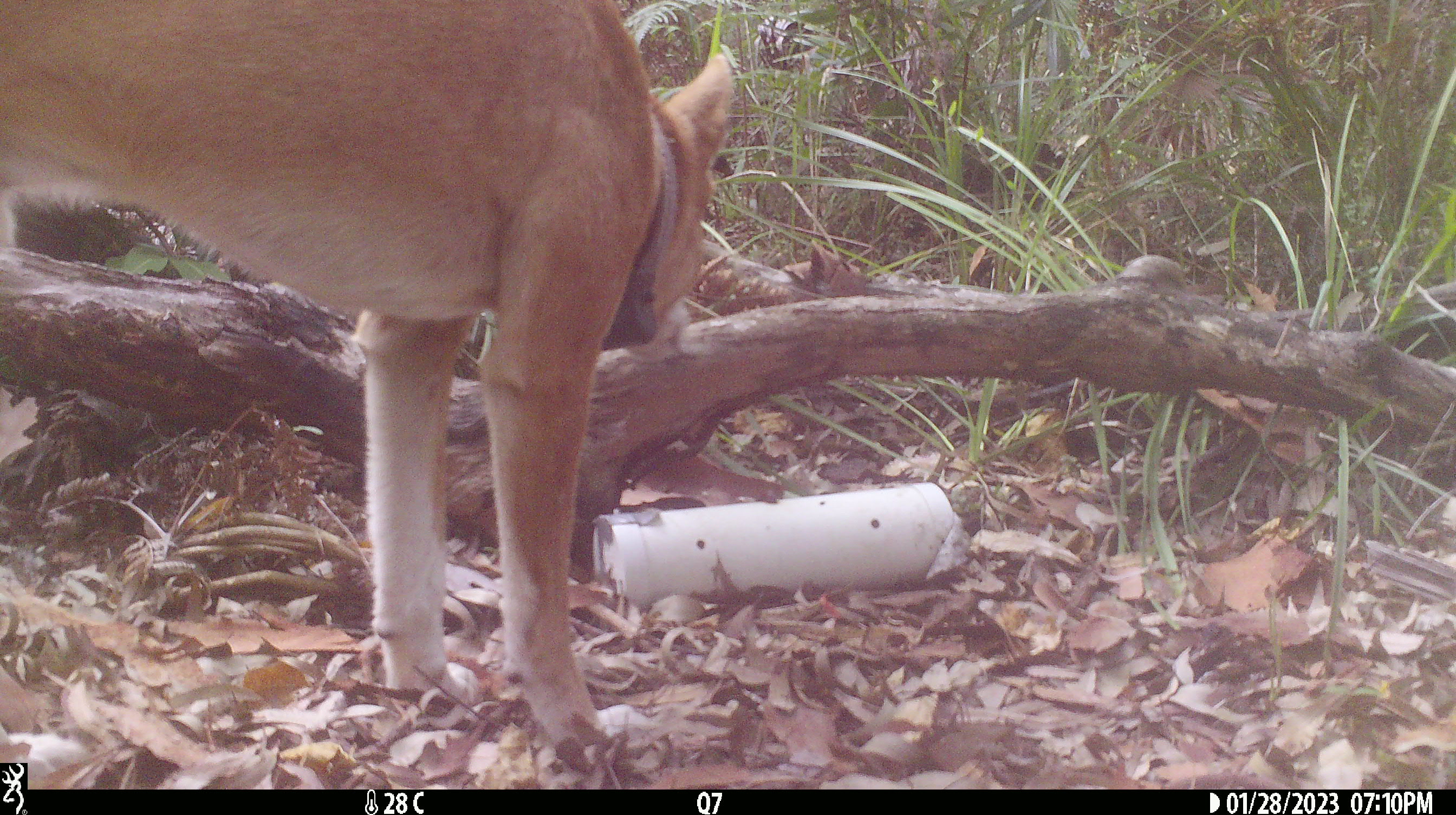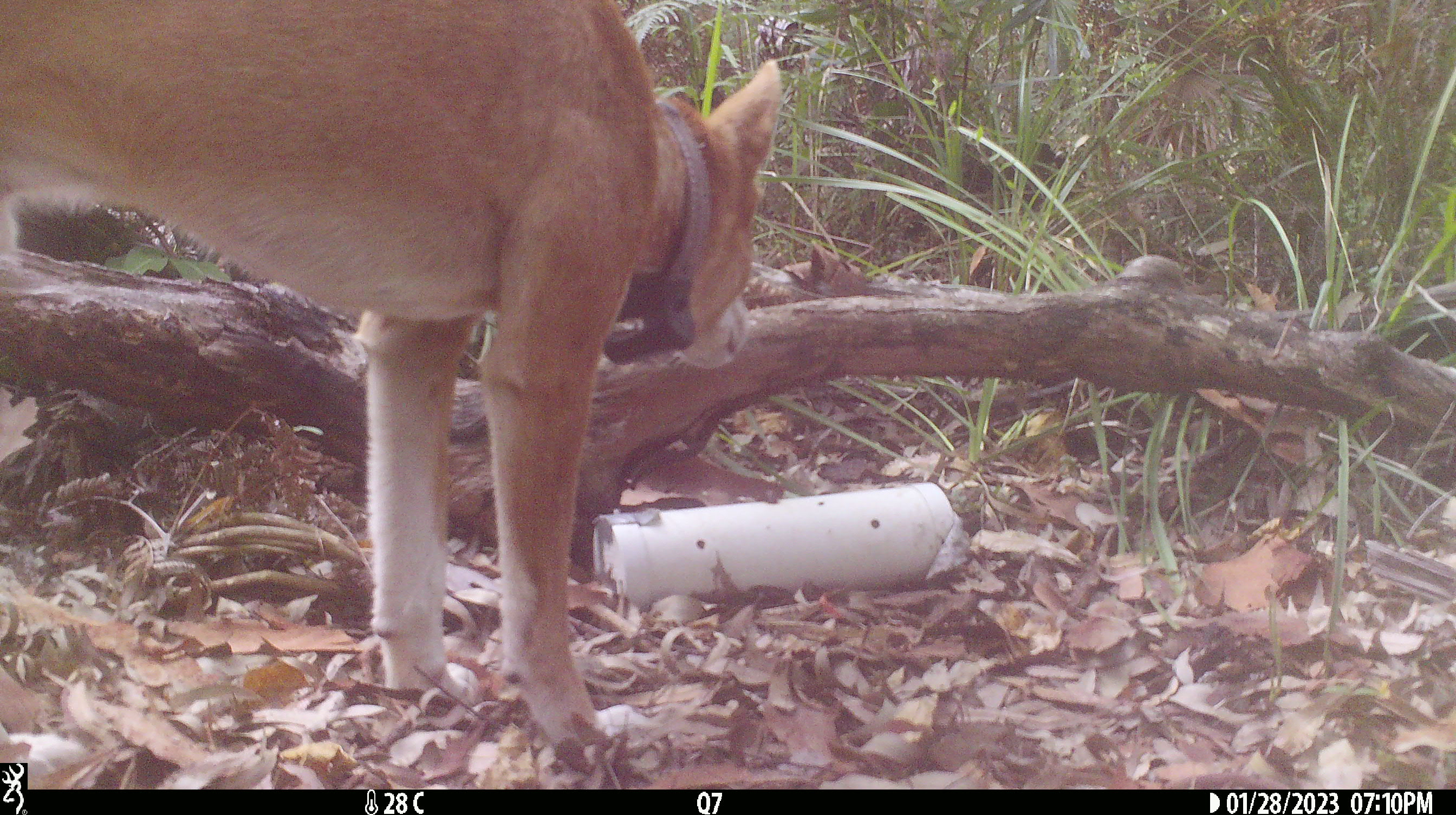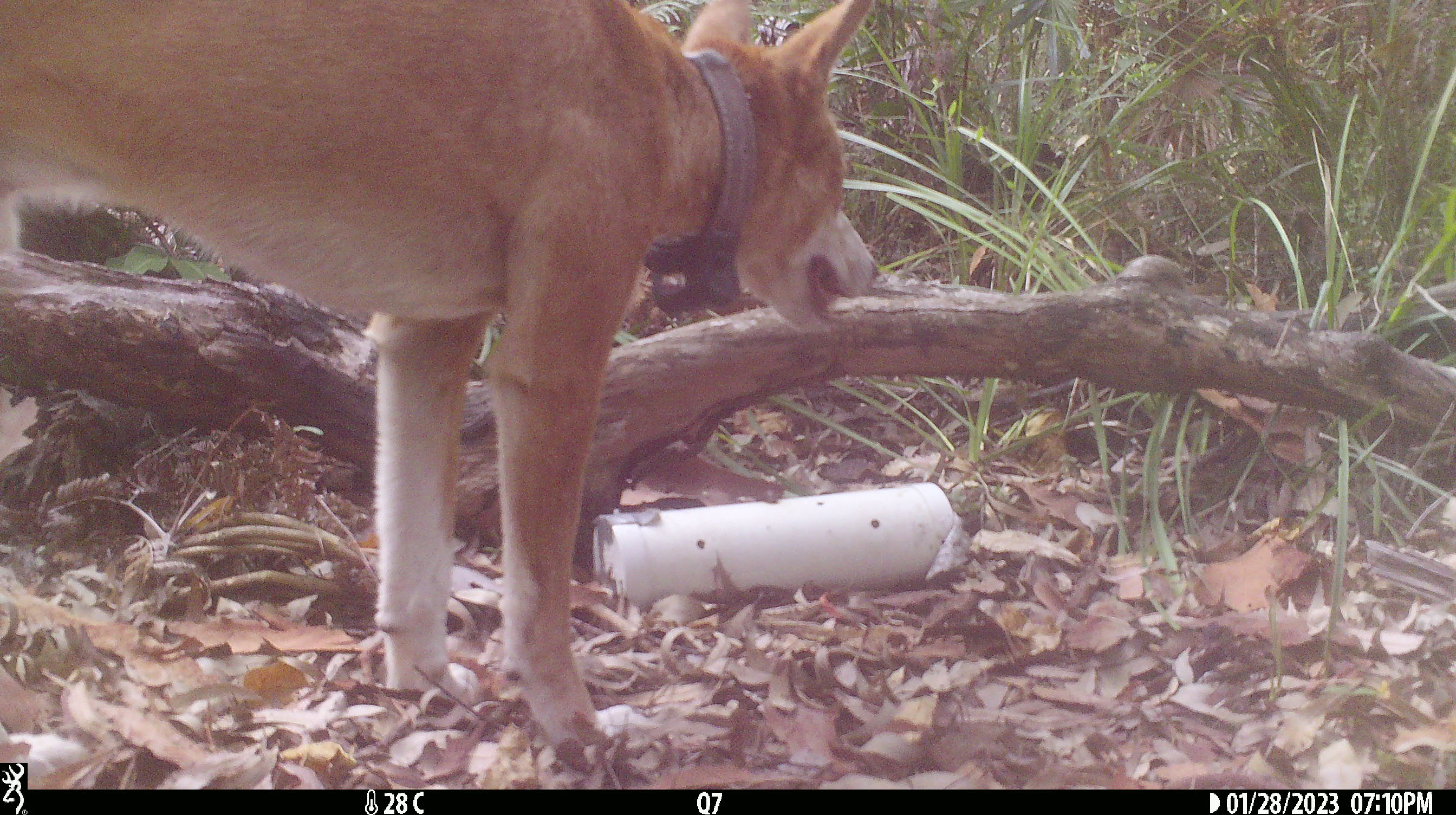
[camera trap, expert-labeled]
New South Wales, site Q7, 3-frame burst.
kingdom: Animalia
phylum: Chordata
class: Mammalia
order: Carnivora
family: Canidae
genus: Canis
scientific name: Canis familiaris dingo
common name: dingo